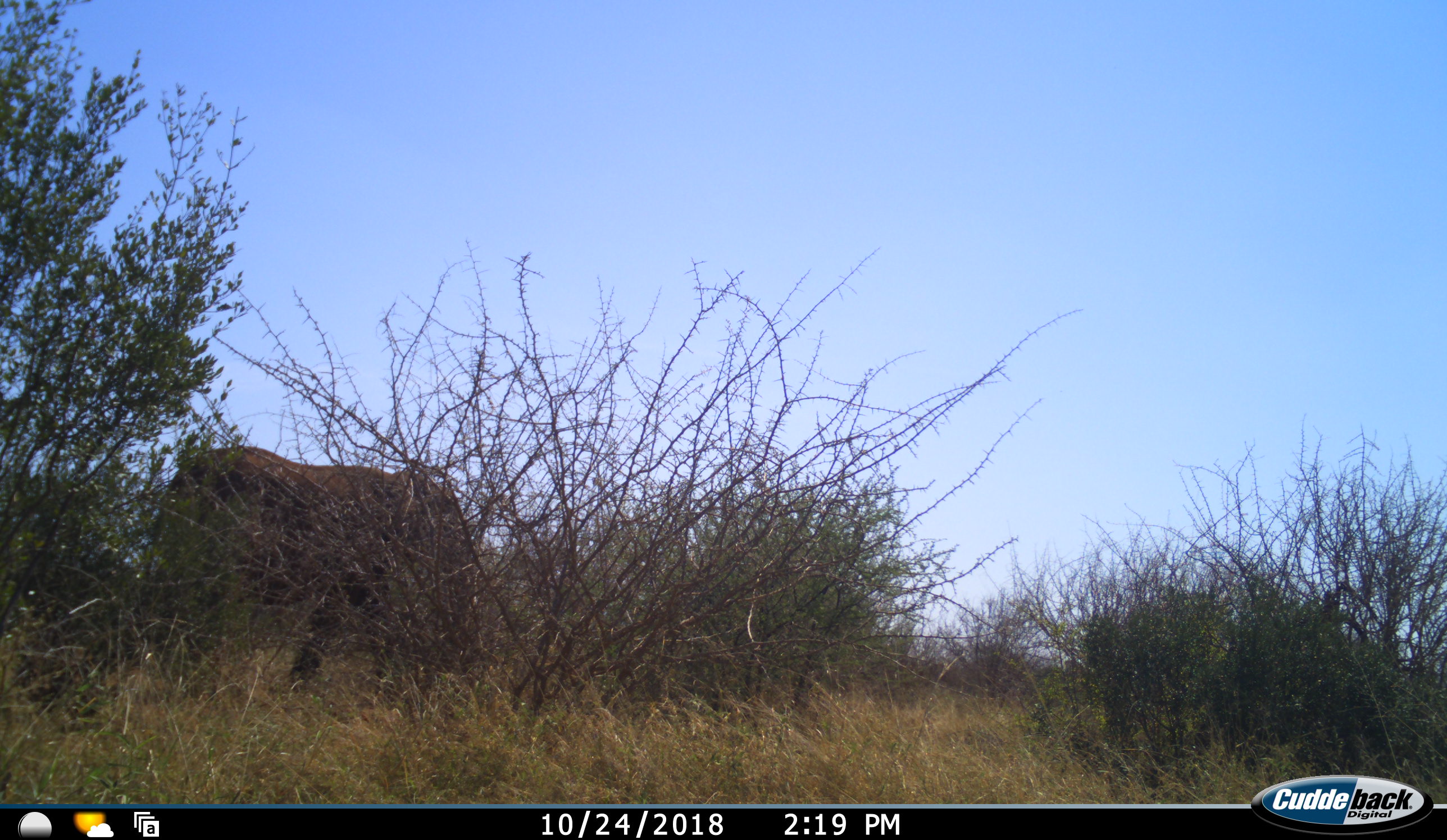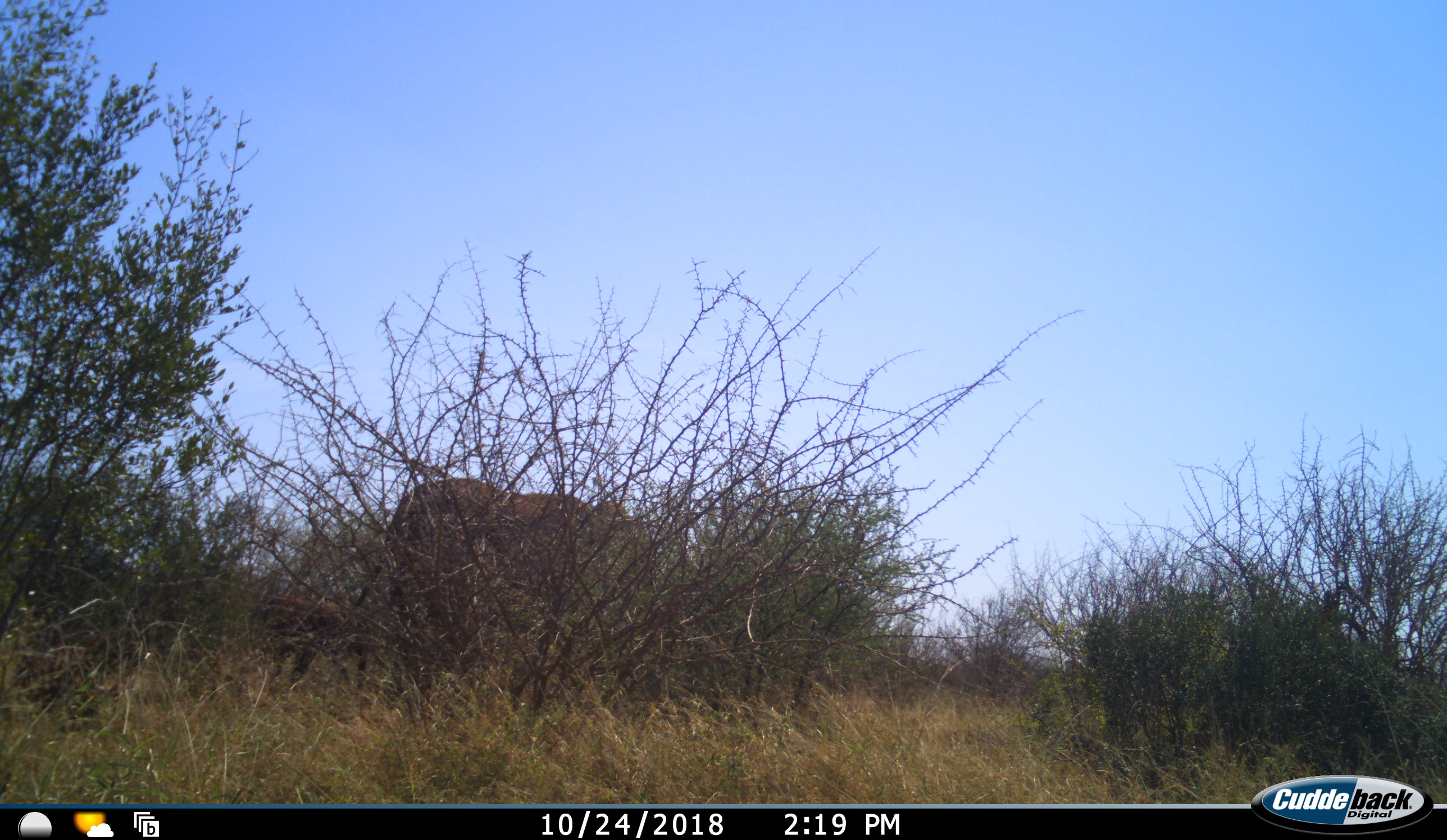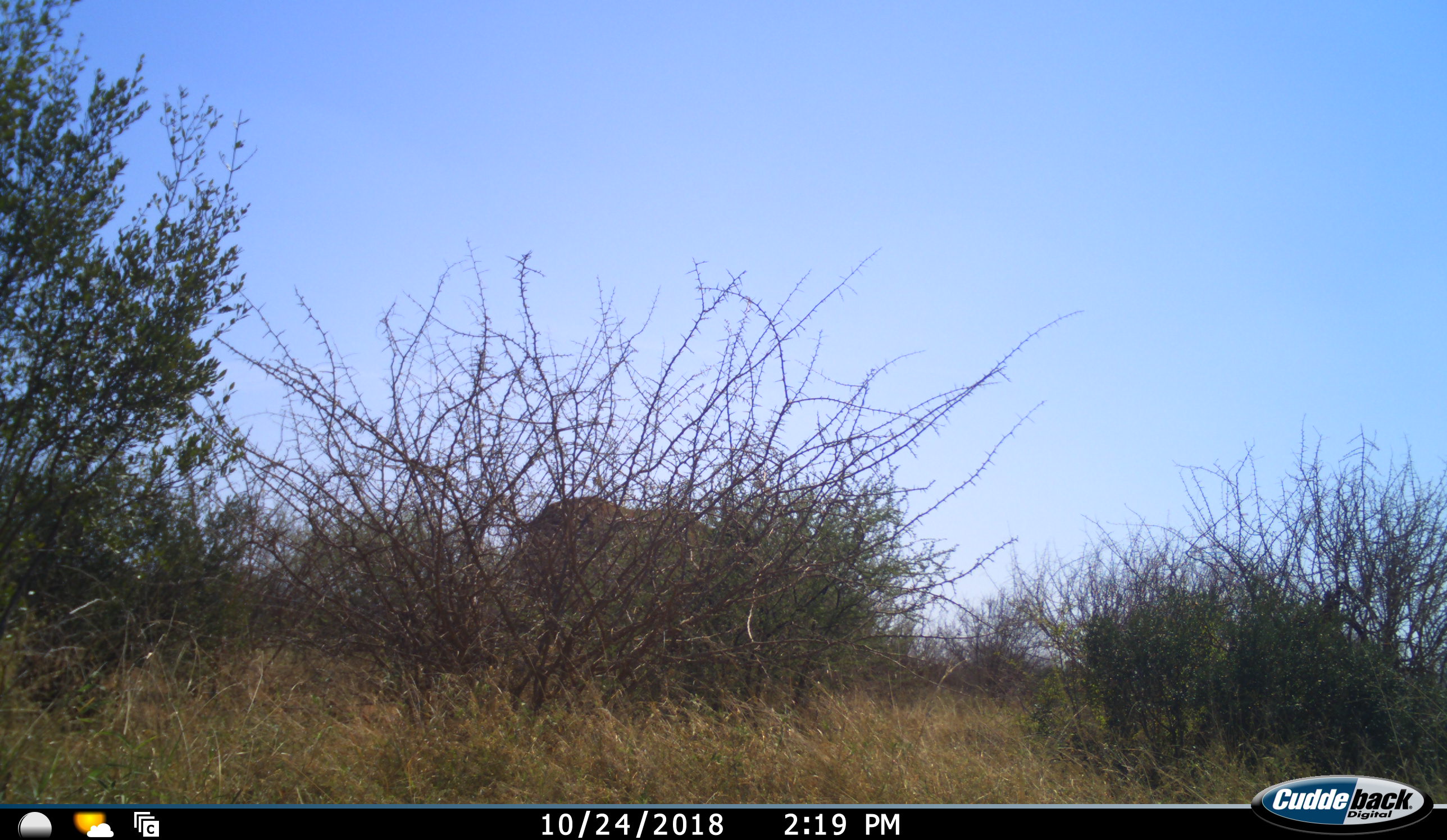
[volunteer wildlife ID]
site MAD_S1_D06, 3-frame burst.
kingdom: Animalia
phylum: Chordata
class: Mammalia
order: Proboscidea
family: Elephantidae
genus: Loxodonta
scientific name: Loxodonta africana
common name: african bush elephant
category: elephant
Elephant (african bush elephant) (Loxodonta africana), count 2. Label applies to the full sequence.